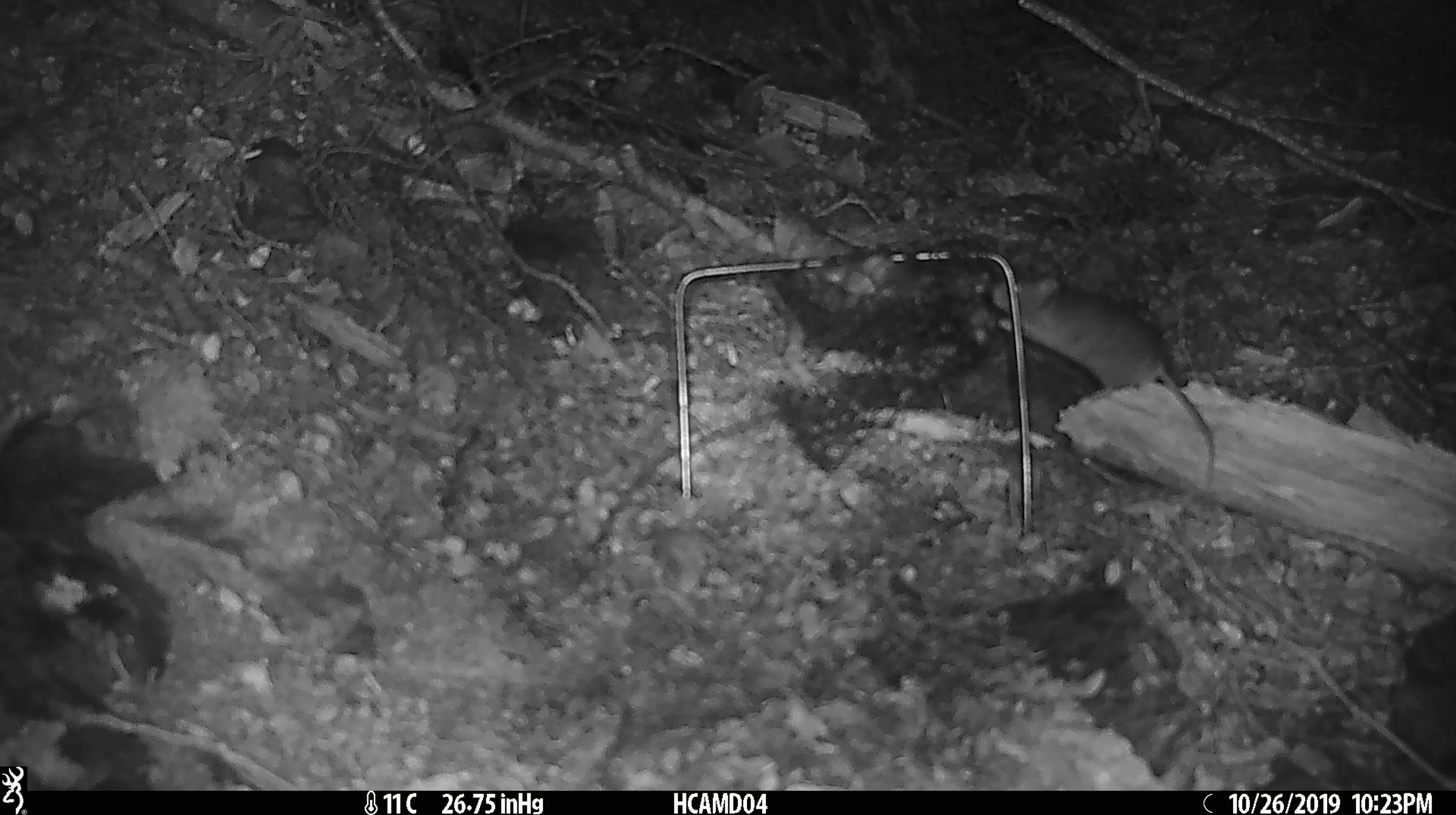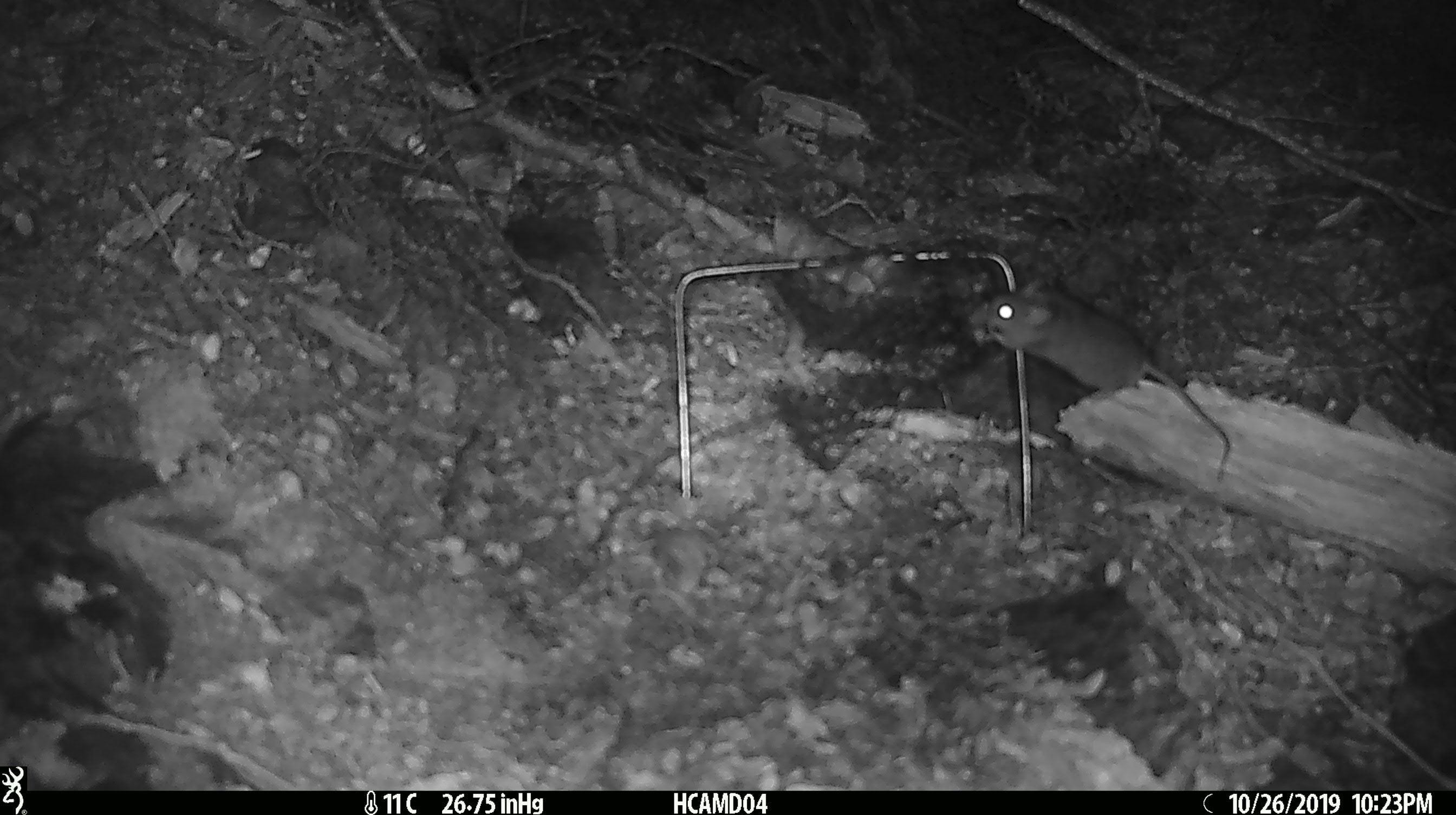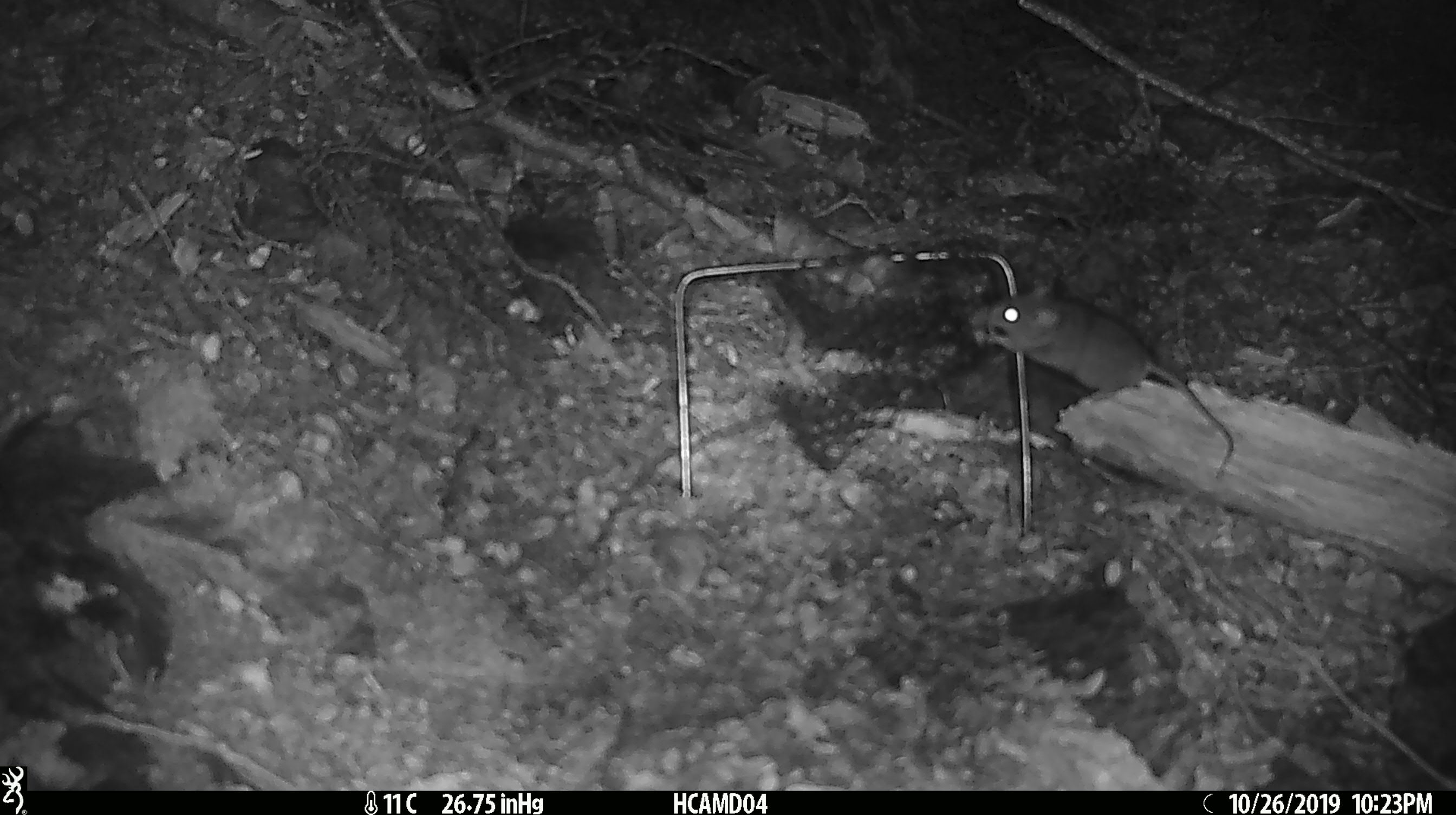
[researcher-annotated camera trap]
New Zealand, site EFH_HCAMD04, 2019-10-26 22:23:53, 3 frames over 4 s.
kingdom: Animalia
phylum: Chordata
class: Mammalia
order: Rodentia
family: Muridae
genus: Mus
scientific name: Mus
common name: mouse